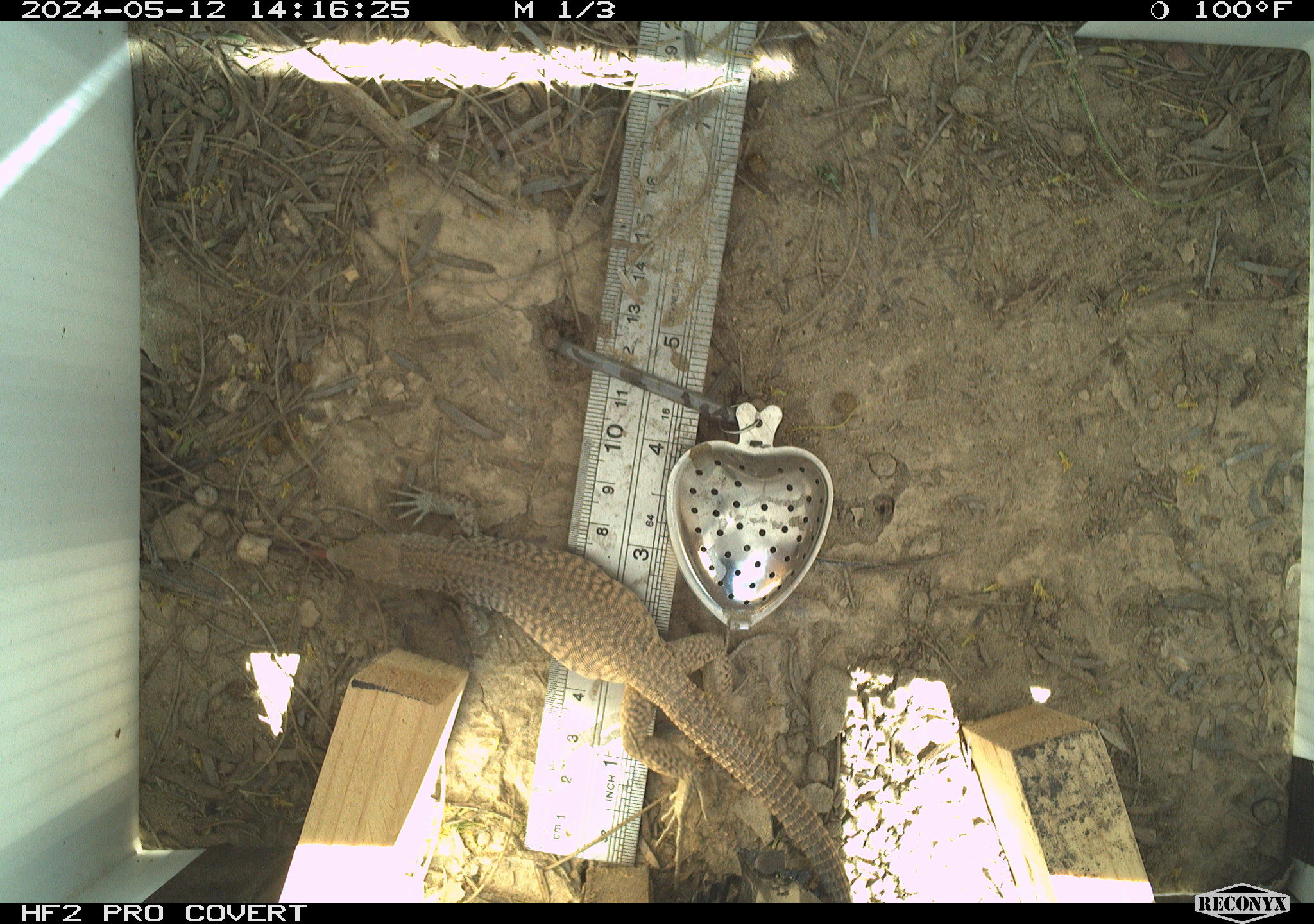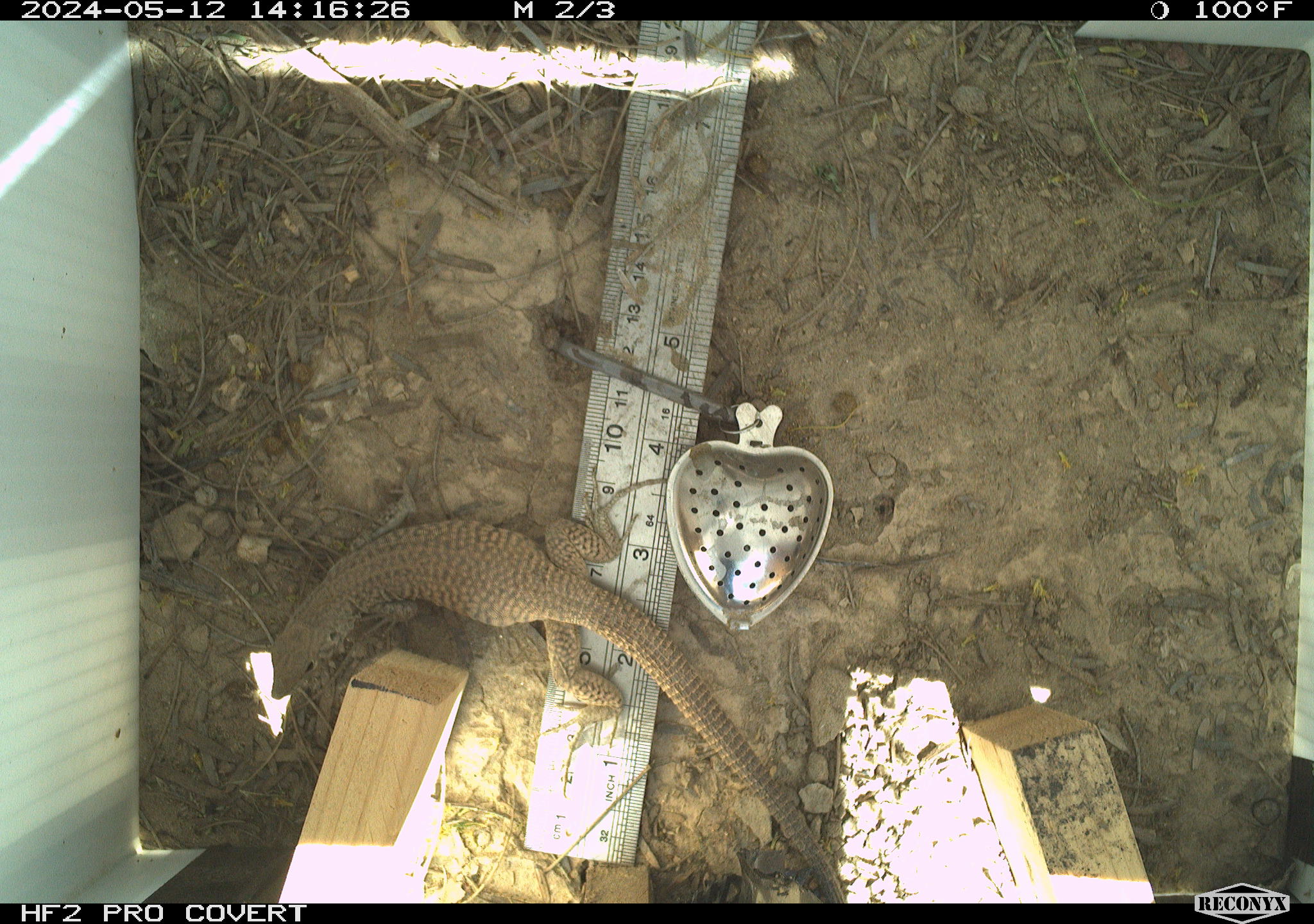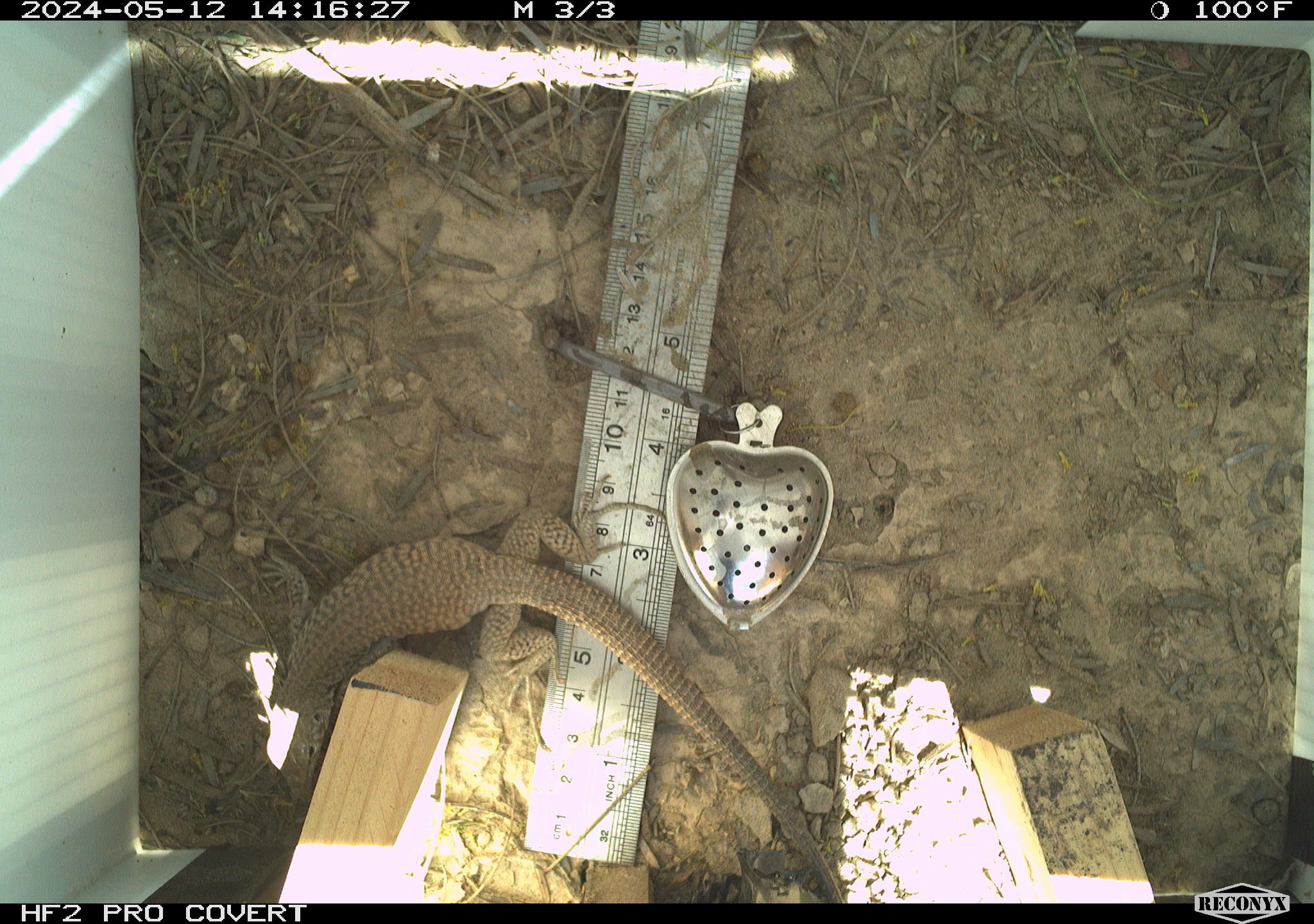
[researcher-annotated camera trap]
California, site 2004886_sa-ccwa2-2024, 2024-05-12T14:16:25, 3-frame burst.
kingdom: Animalia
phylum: Chordata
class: Reptilia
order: Squamata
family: Teiidae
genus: Aspidoscelis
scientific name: Aspidoscelis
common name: whiptail lizards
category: aspidoscelis species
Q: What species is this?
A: Aspidoscelis species (whiptail lizards) (Aspidoscelis).